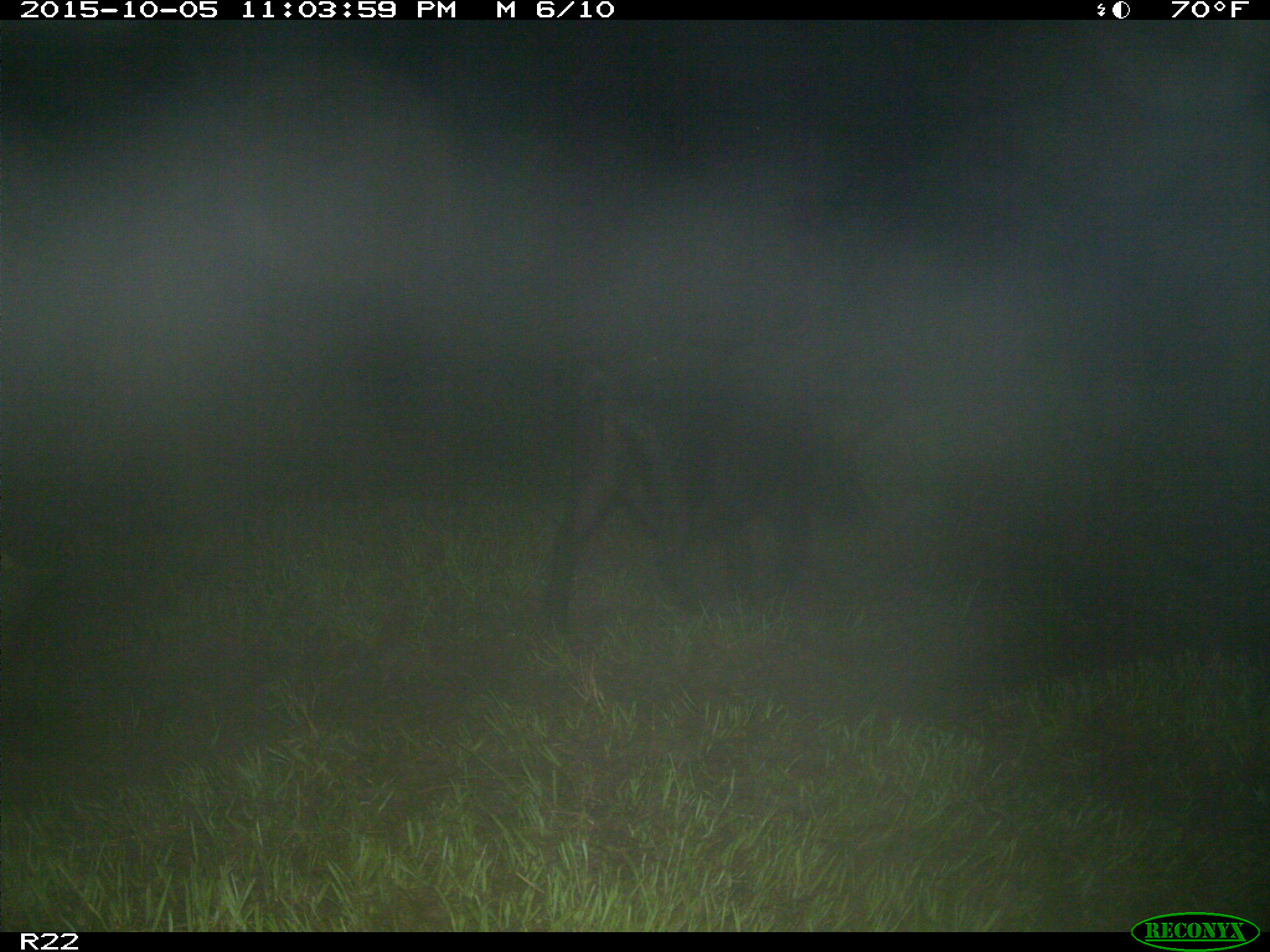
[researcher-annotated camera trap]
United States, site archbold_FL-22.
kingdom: Animalia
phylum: Chordata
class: Mammalia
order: Artiodactyla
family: Suidae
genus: Sus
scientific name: Sus scrofa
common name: wild boar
Sus scrofa (wild boar).